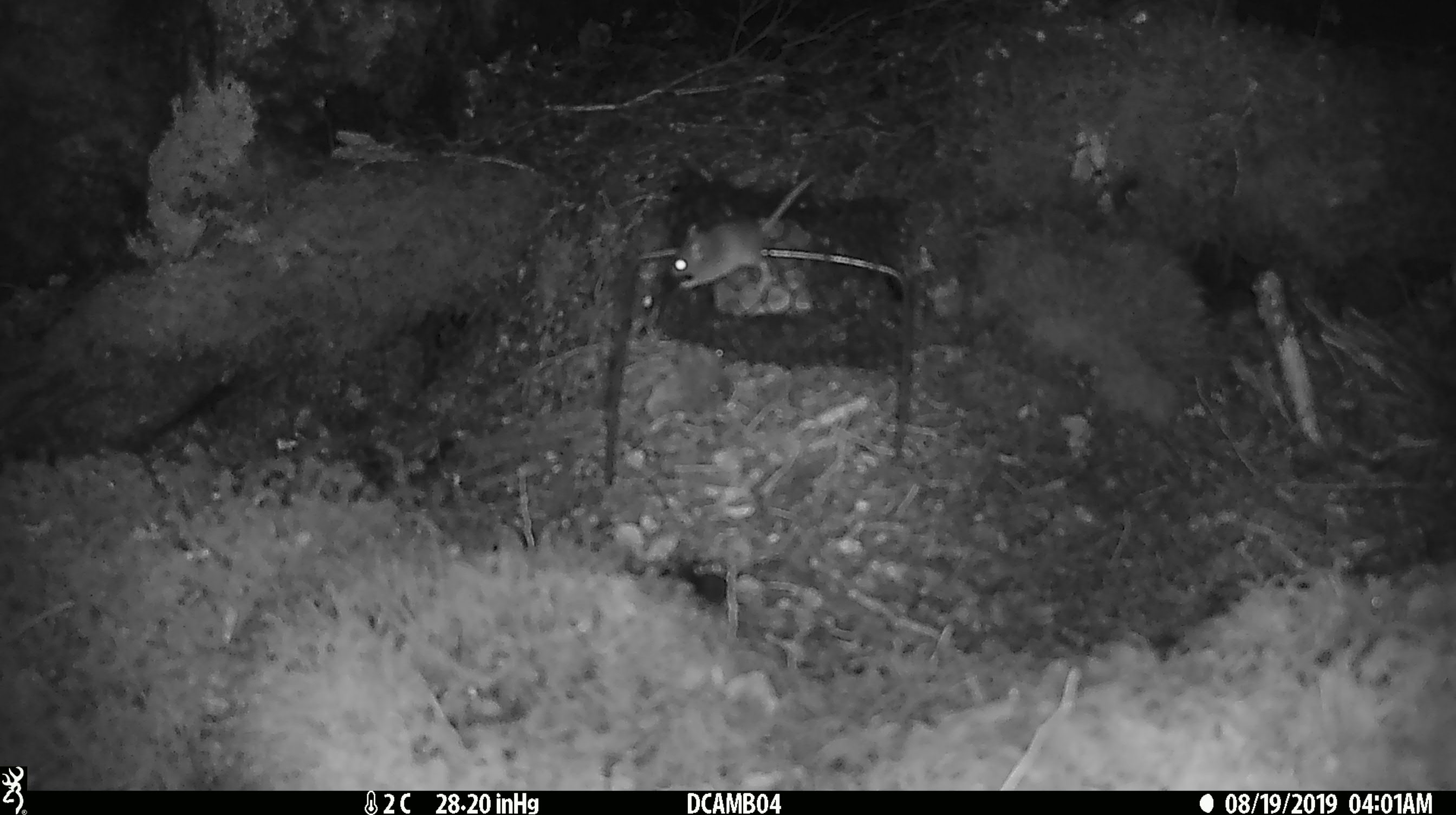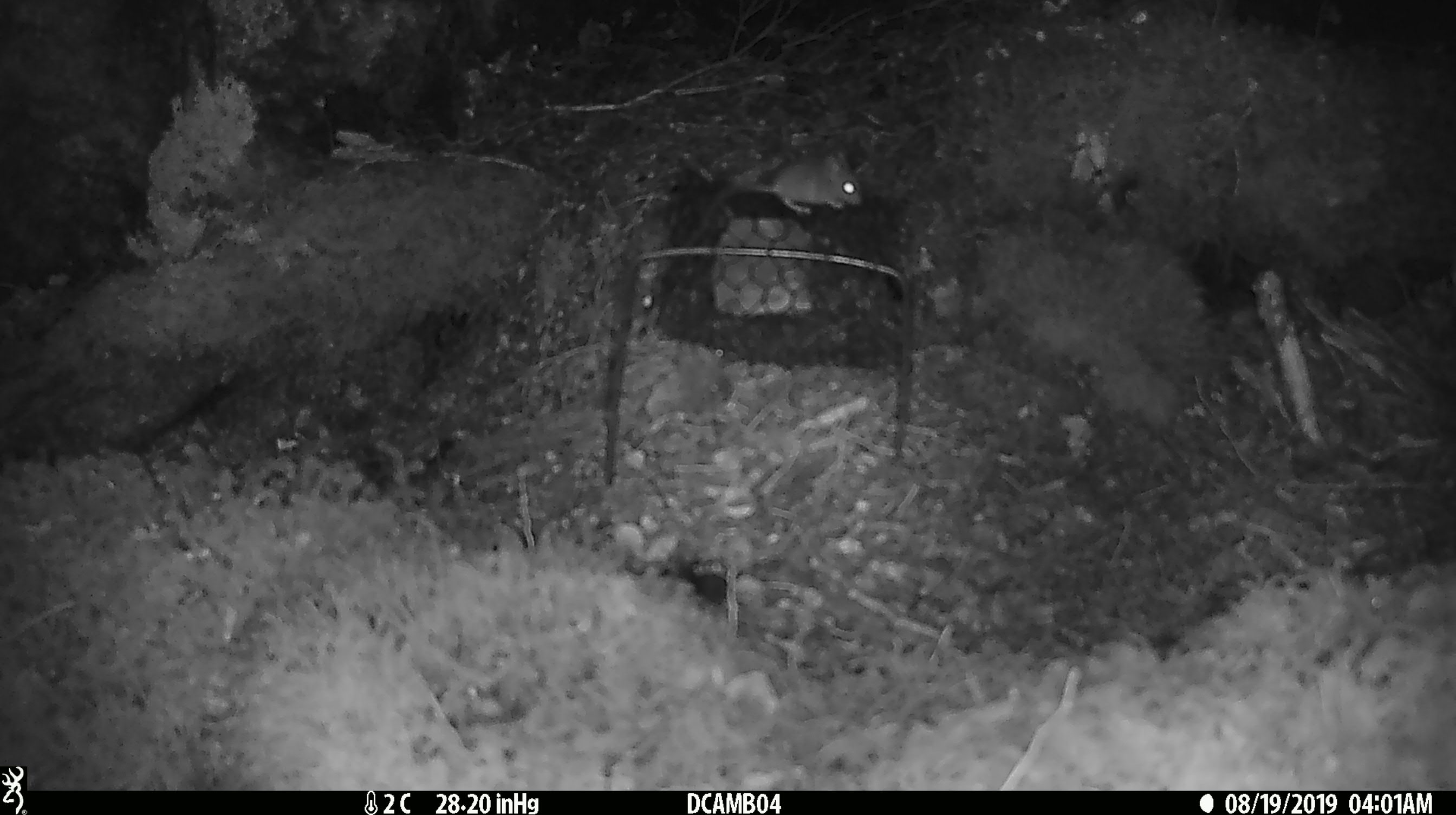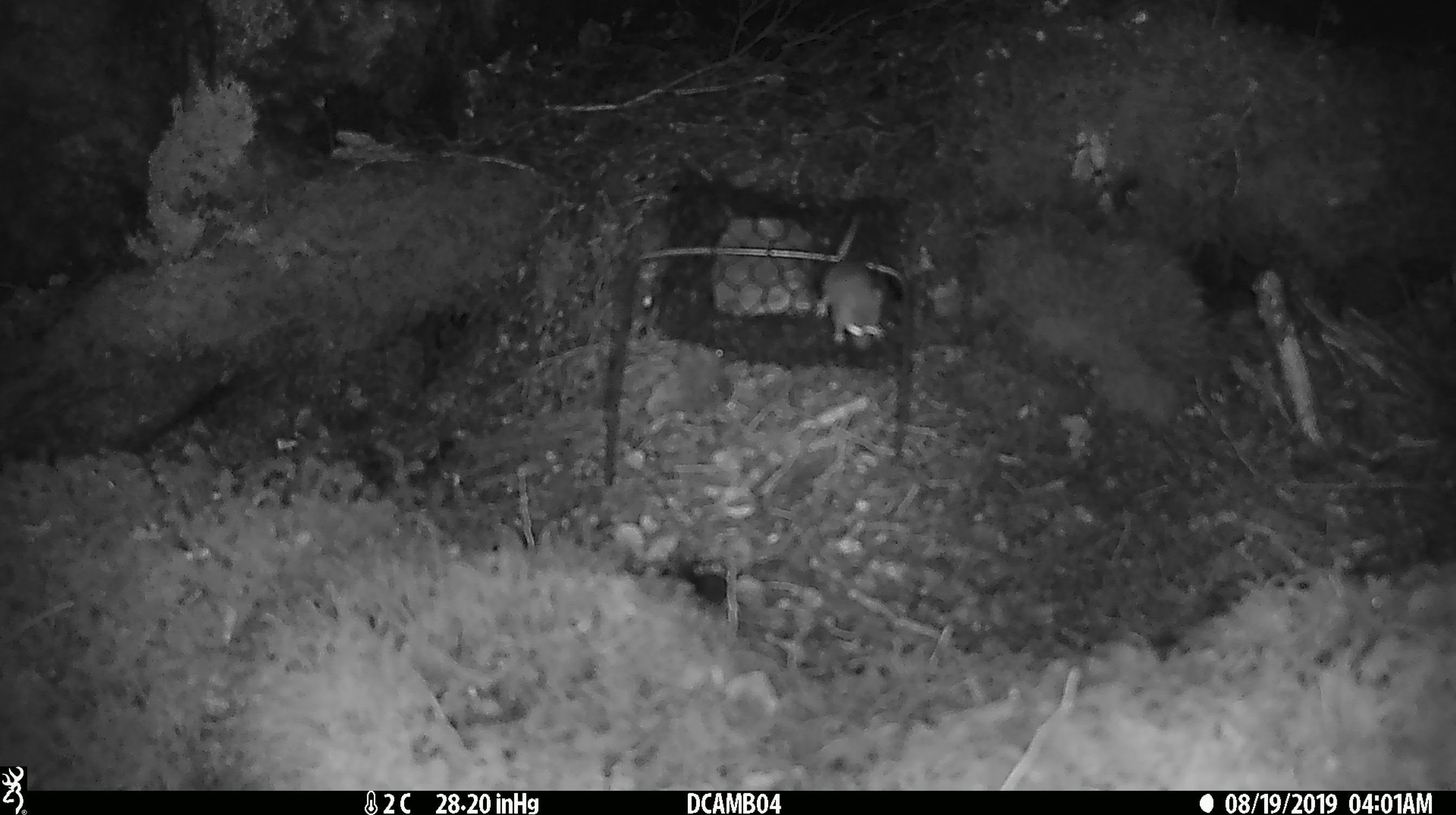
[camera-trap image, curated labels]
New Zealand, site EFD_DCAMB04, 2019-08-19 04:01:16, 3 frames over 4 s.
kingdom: Animalia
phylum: Chordata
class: Mammalia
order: Rodentia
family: Muridae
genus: Mus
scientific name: Mus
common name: mouse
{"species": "mouse (Mus)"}